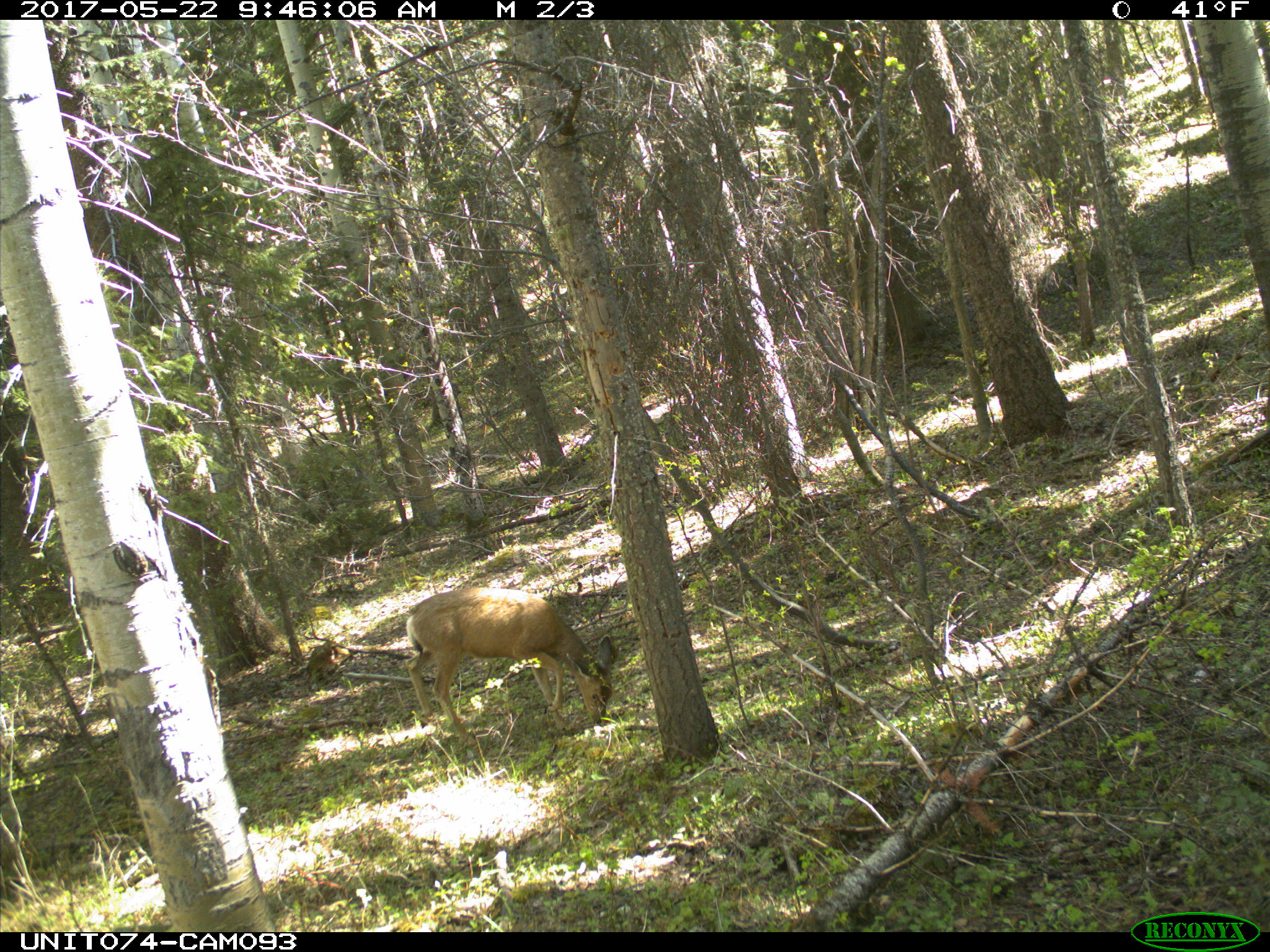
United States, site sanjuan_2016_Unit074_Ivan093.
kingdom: Animalia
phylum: Chordata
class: Mammalia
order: Artiodactyla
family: Cervidae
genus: Odocoileus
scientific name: Odocoileus hemionus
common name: mule deer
Odocoileus hemionus (mule deer).